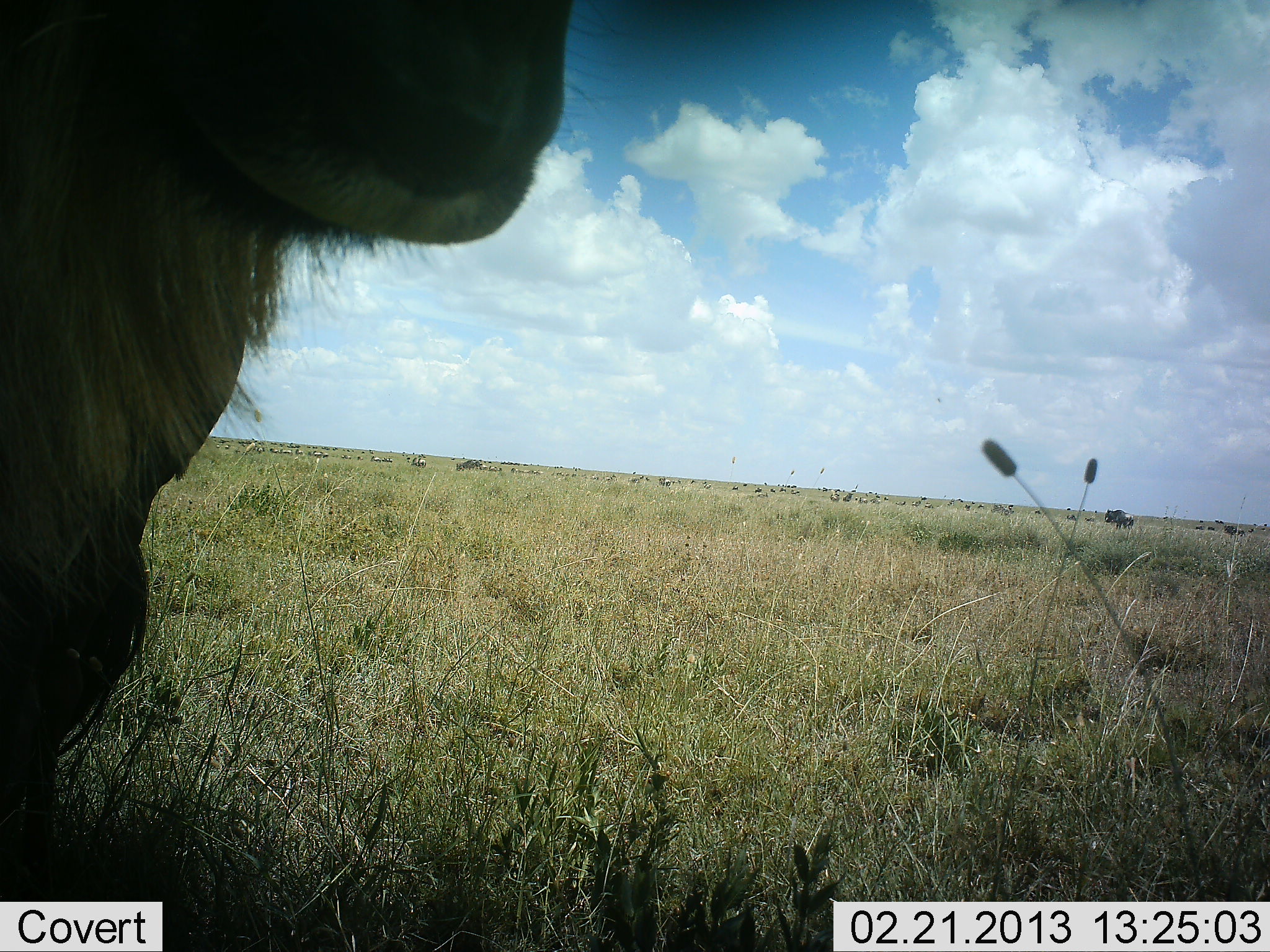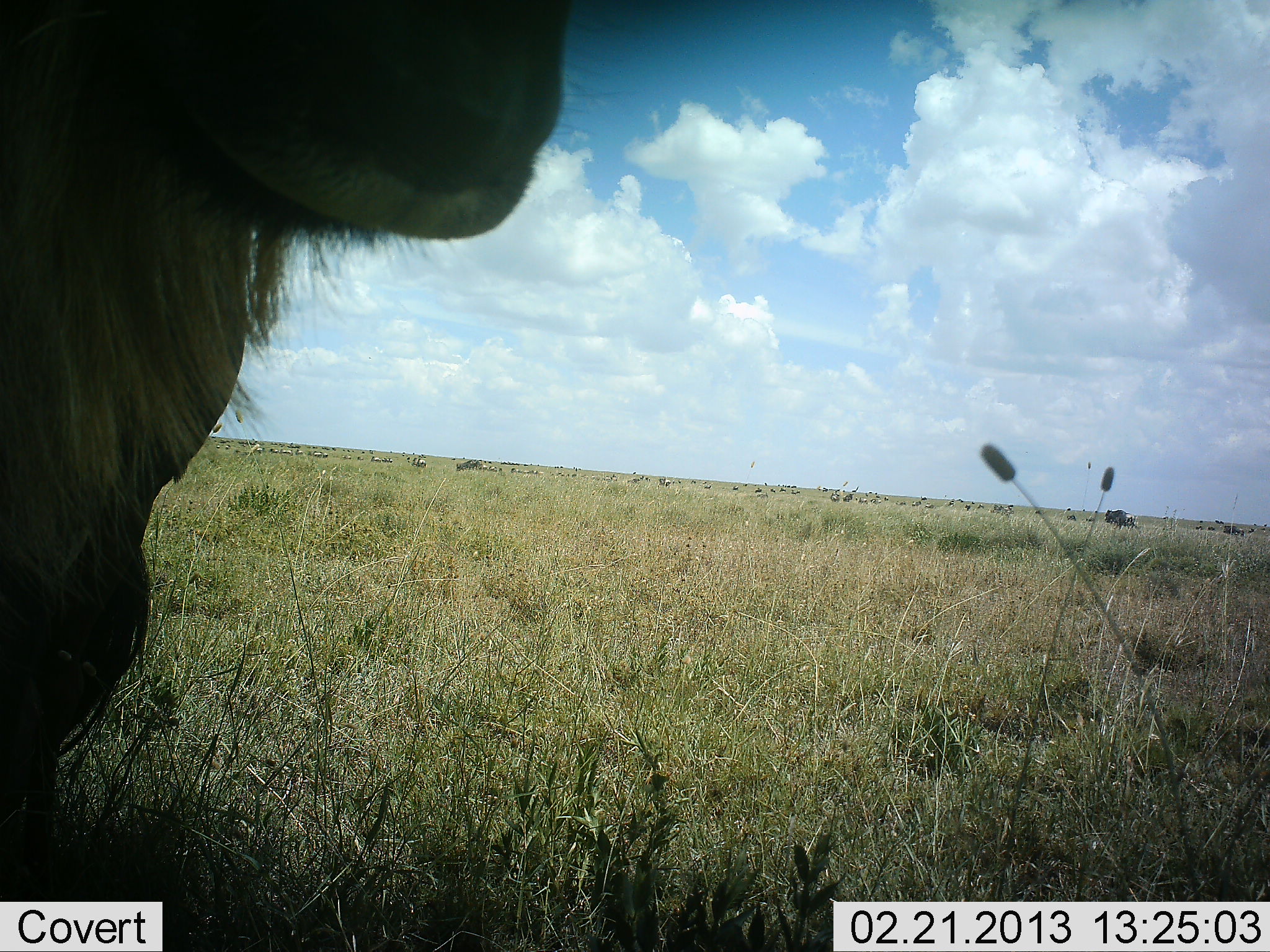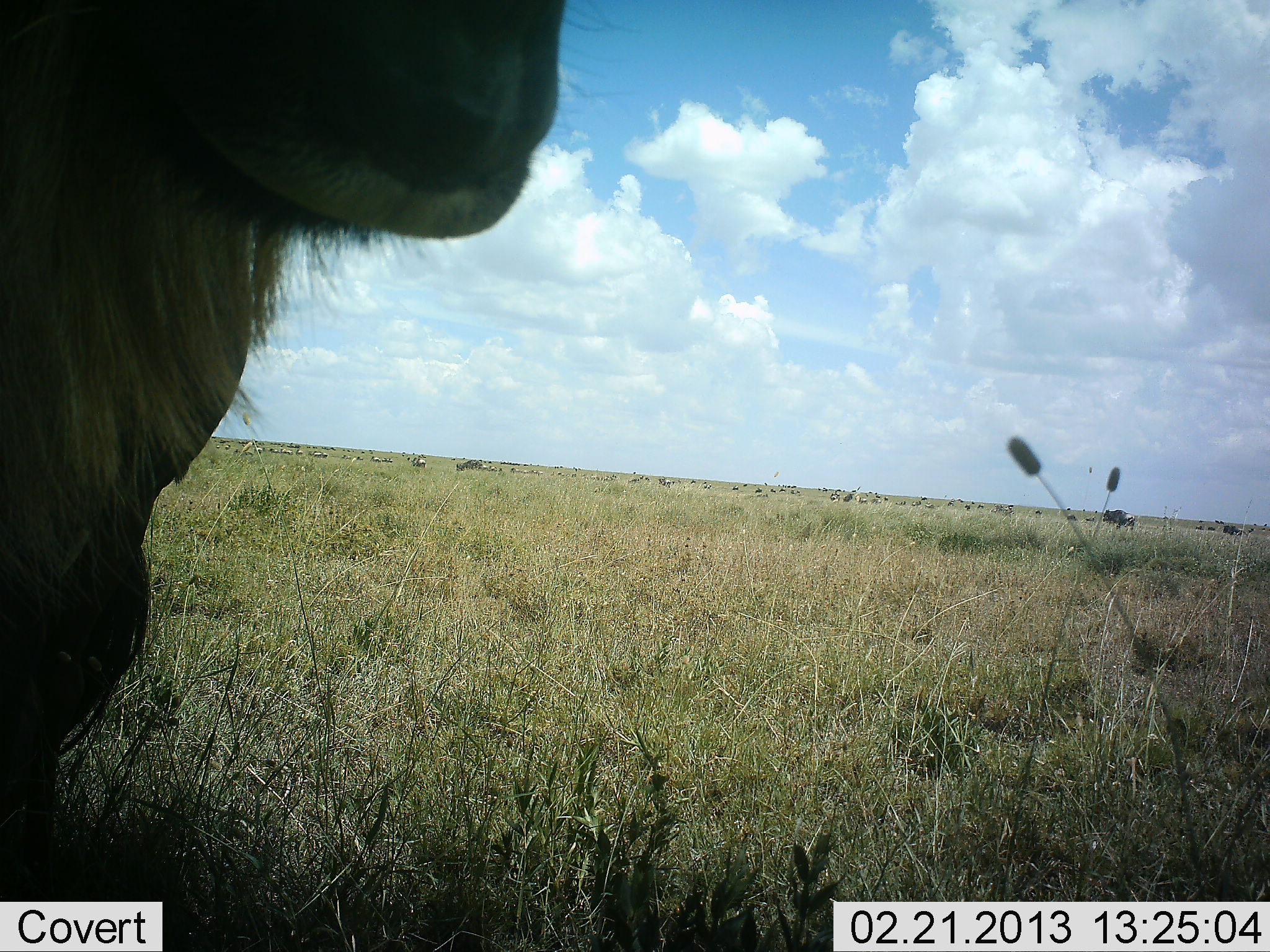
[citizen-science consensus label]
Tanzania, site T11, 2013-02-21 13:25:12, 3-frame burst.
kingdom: Animalia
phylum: Chordata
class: Mammalia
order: Artiodactyla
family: Bovidae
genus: Connochaetes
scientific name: Connochaetes taurinus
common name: blue wildebeest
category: wildebeest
Wildebeest (blue wildebeest) (Connochaetes taurinus), count 1. Behavior (volunteer vote fractions): standing 86%, resting 14%, moving 0%, interacting 0%. Young present (vote fraction): 0%. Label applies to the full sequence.